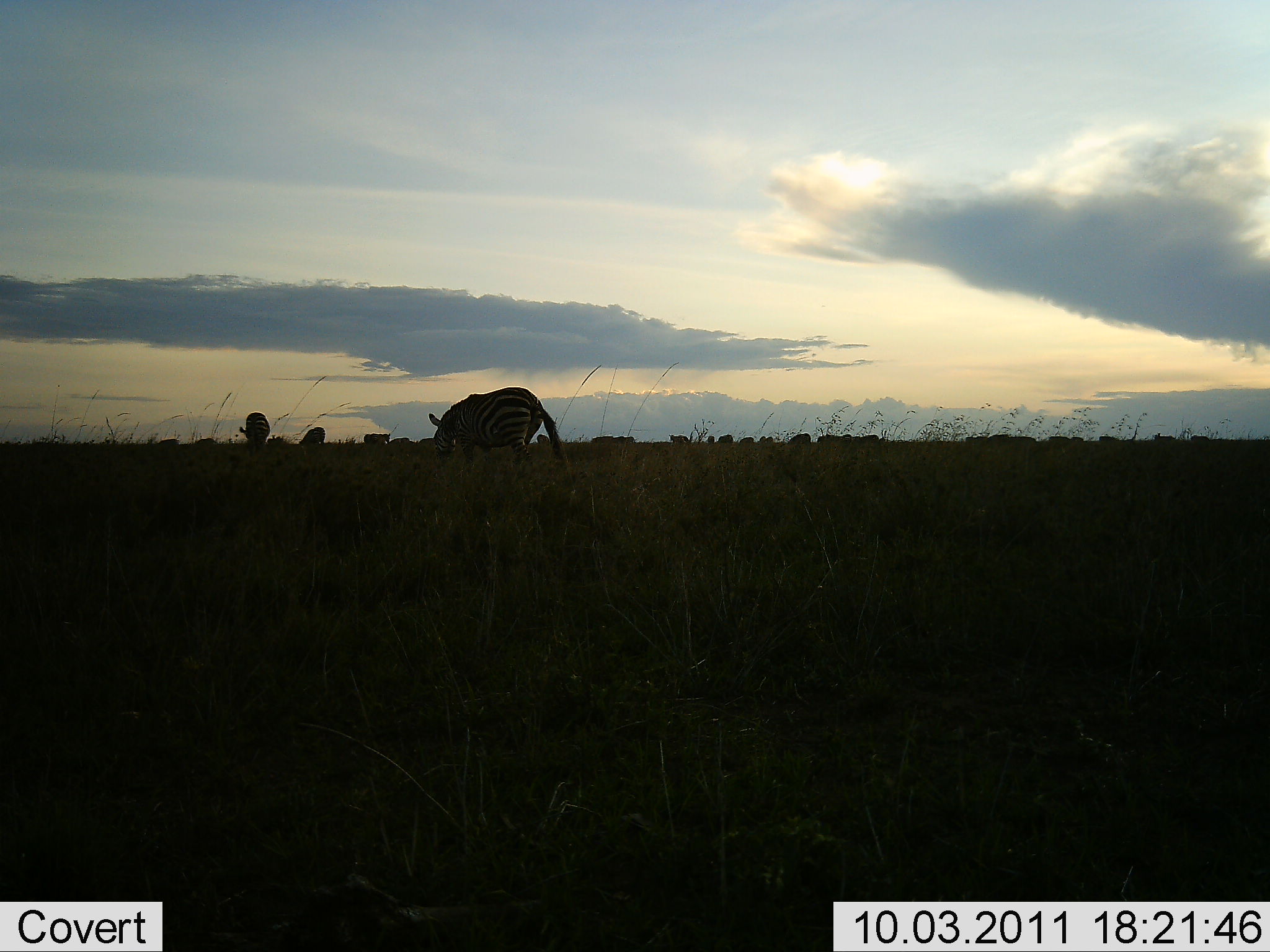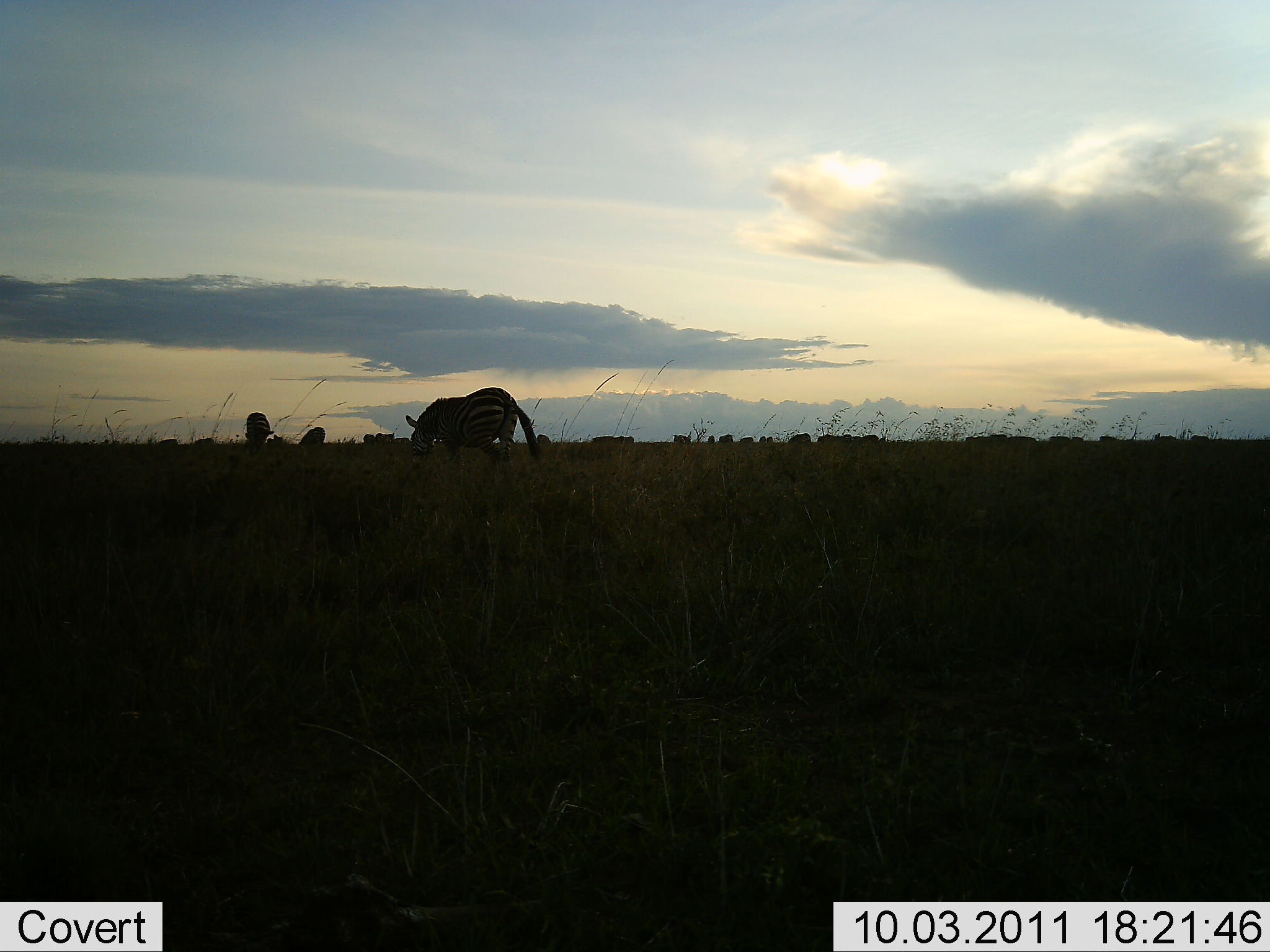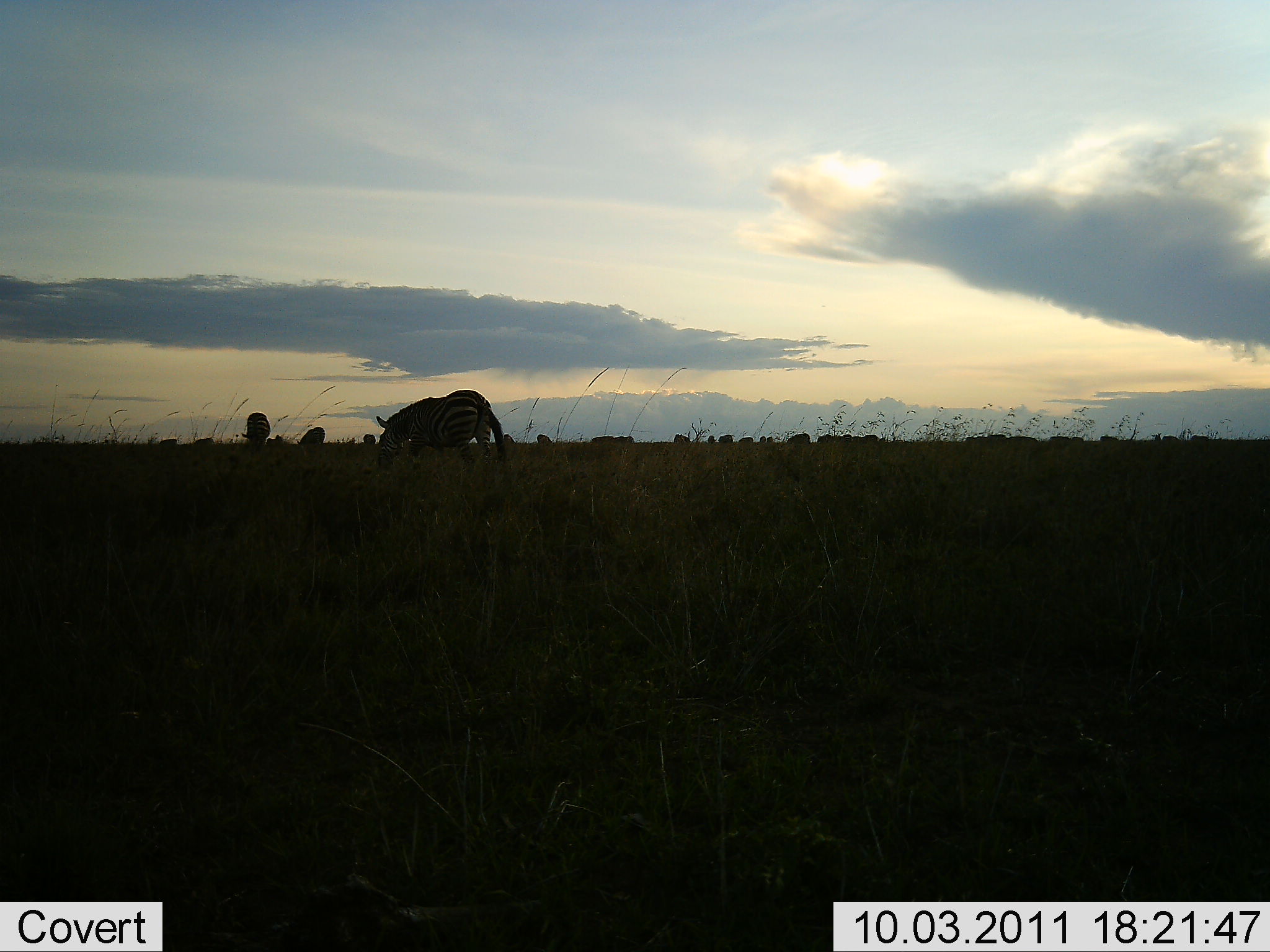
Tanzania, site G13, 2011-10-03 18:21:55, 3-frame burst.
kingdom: Animalia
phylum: Chordata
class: Mammalia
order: Perissodactyla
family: Equidae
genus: Equus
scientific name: Equus quagga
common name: plains zebra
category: zebra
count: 2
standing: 27%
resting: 0%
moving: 55%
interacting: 0%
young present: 0%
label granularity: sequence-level